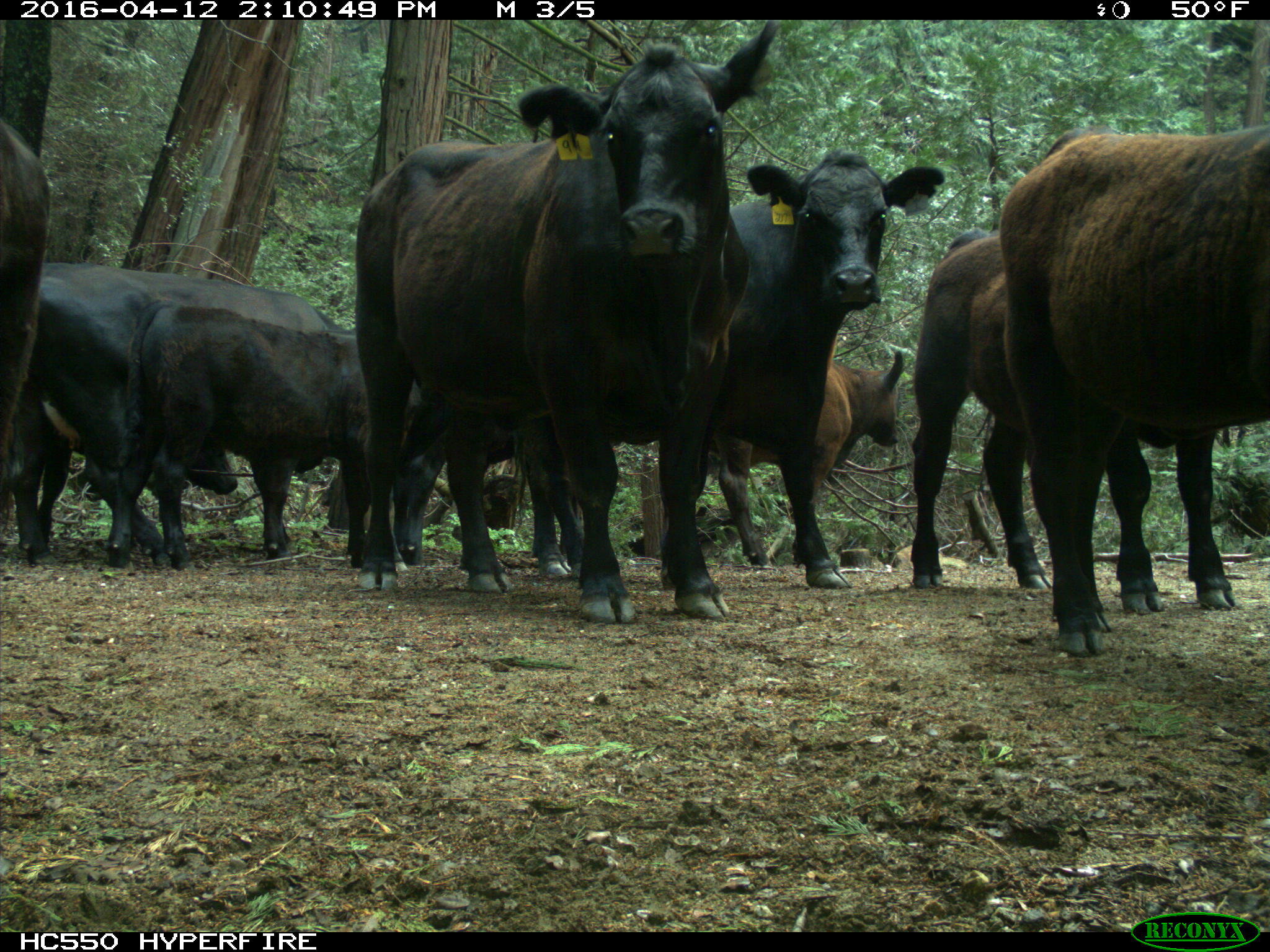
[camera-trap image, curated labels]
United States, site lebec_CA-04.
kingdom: Animalia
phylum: Chordata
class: Mammalia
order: Artiodactyla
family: Bovidae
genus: Bos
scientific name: Bos taurus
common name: domestic cow